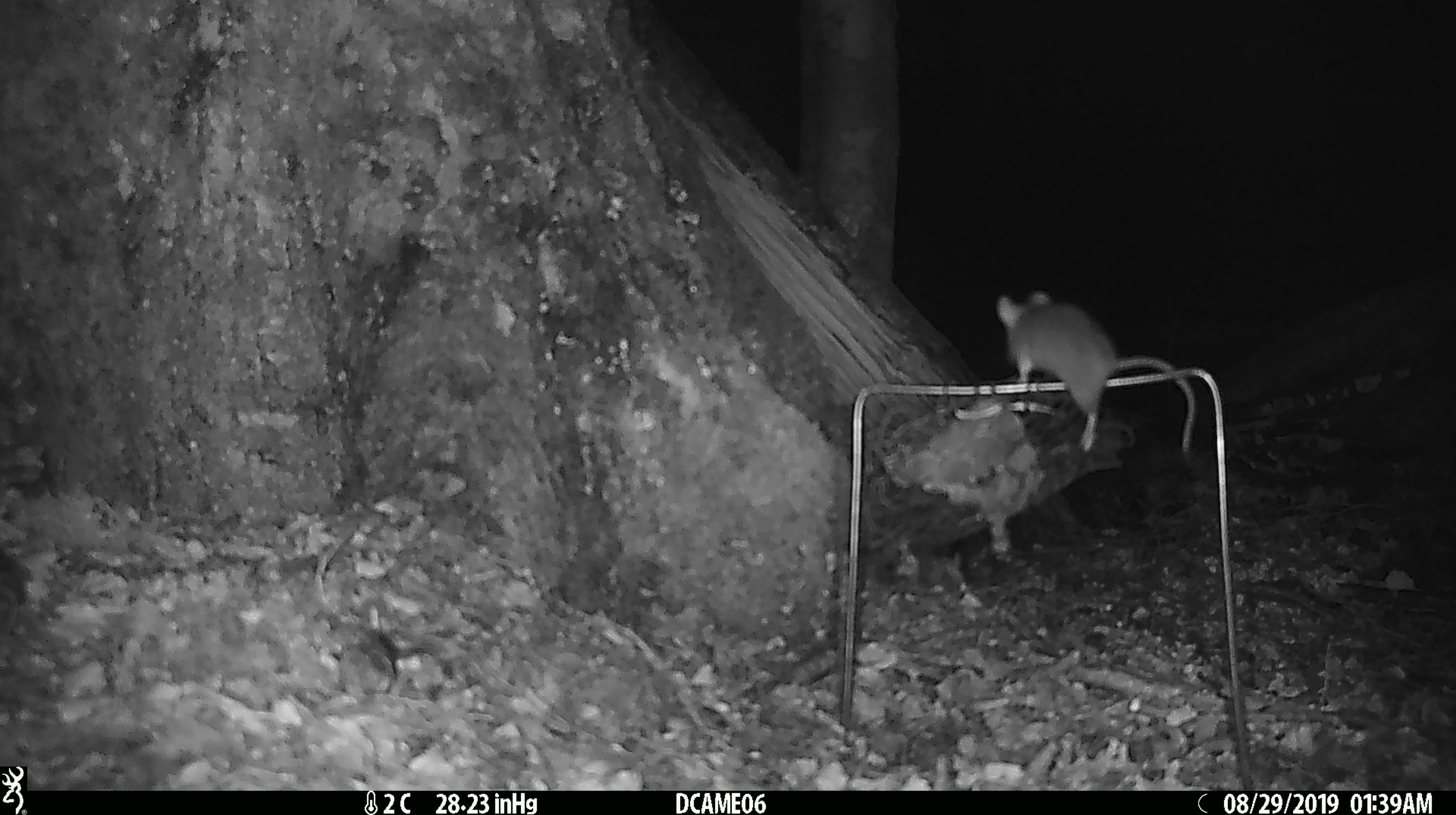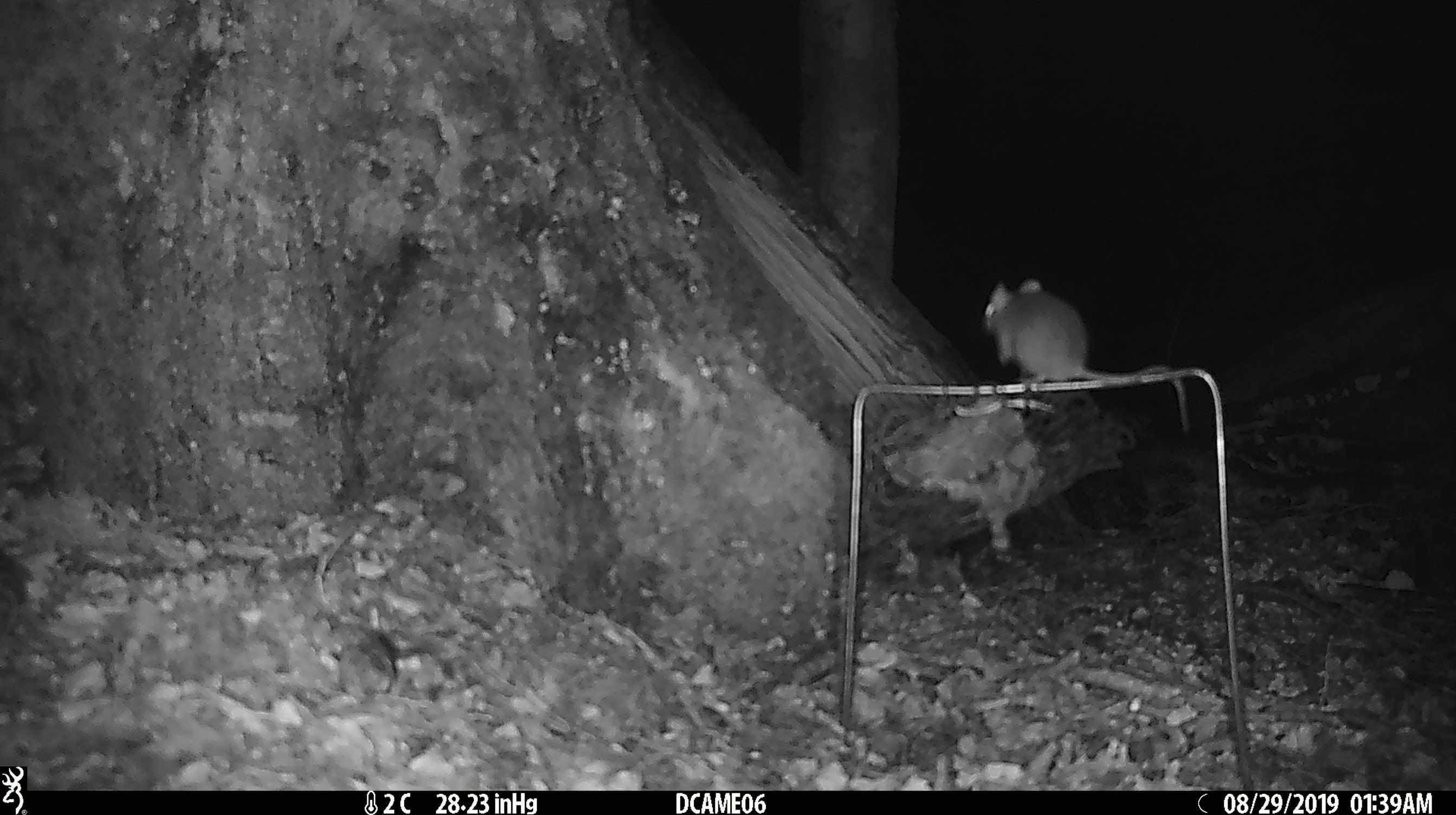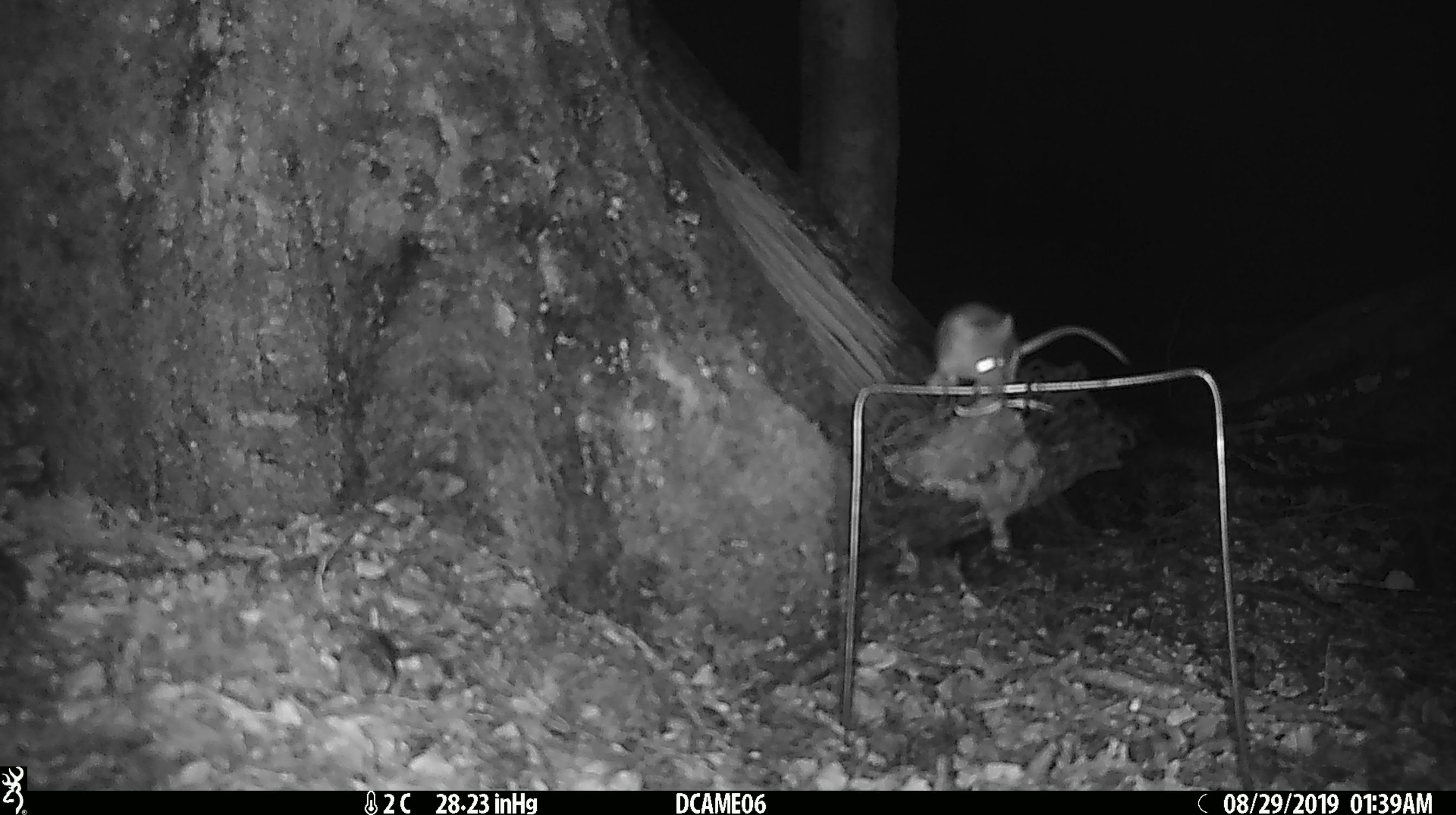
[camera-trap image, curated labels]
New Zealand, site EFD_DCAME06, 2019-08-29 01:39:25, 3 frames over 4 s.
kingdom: Animalia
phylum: Chordata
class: Mammalia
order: Rodentia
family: Muridae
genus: Mus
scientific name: Mus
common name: mouse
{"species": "mouse (Mus)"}